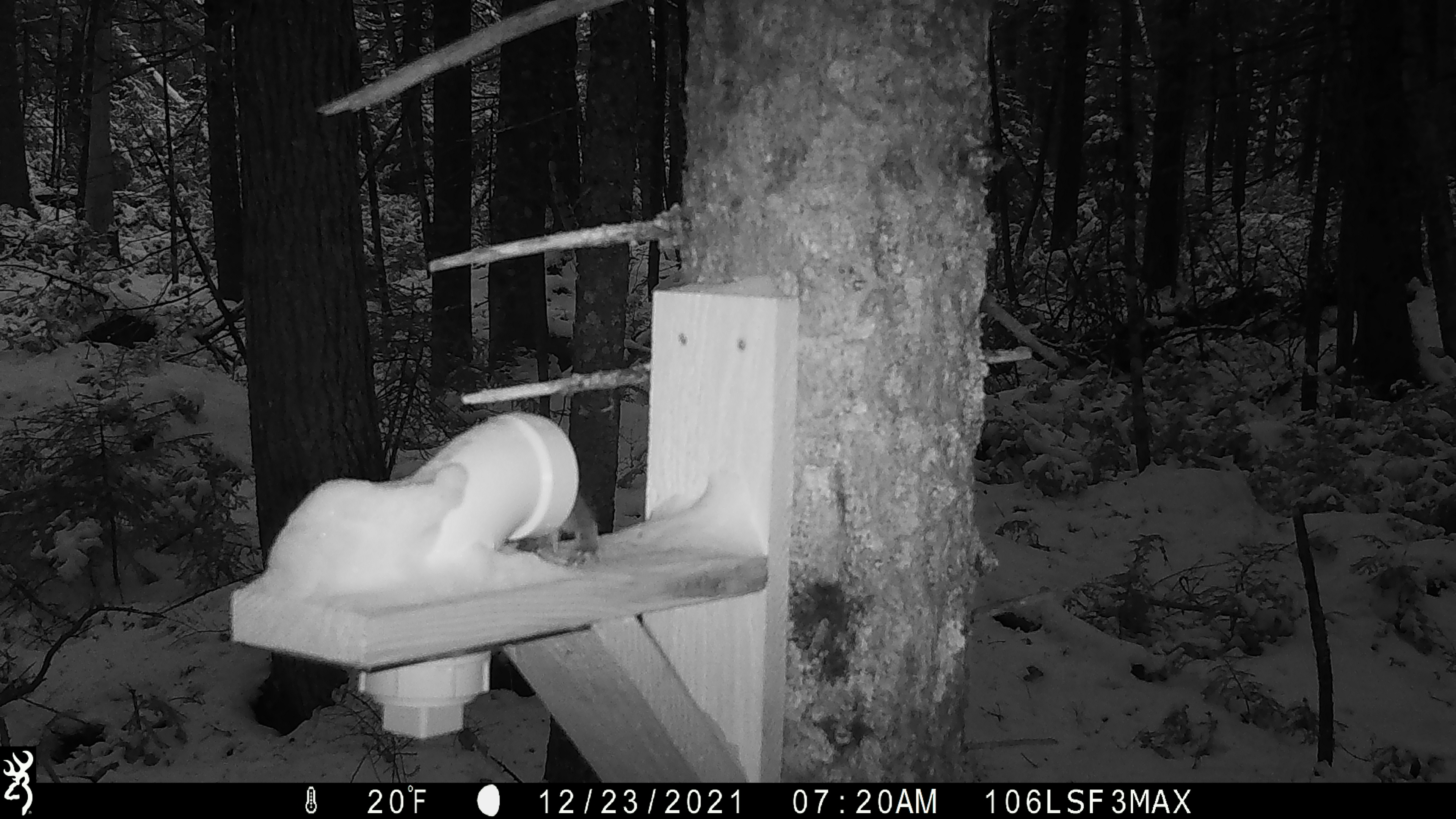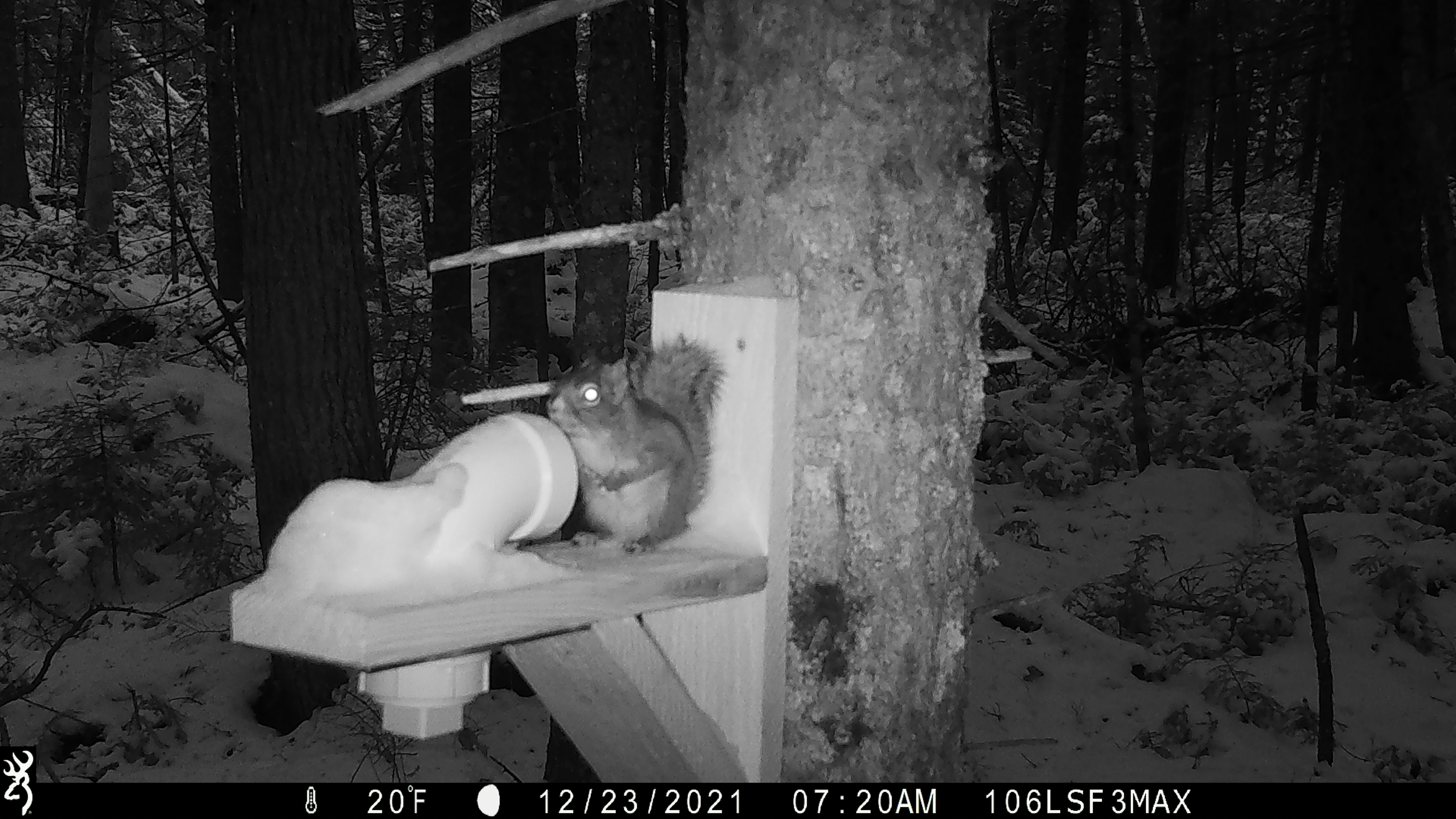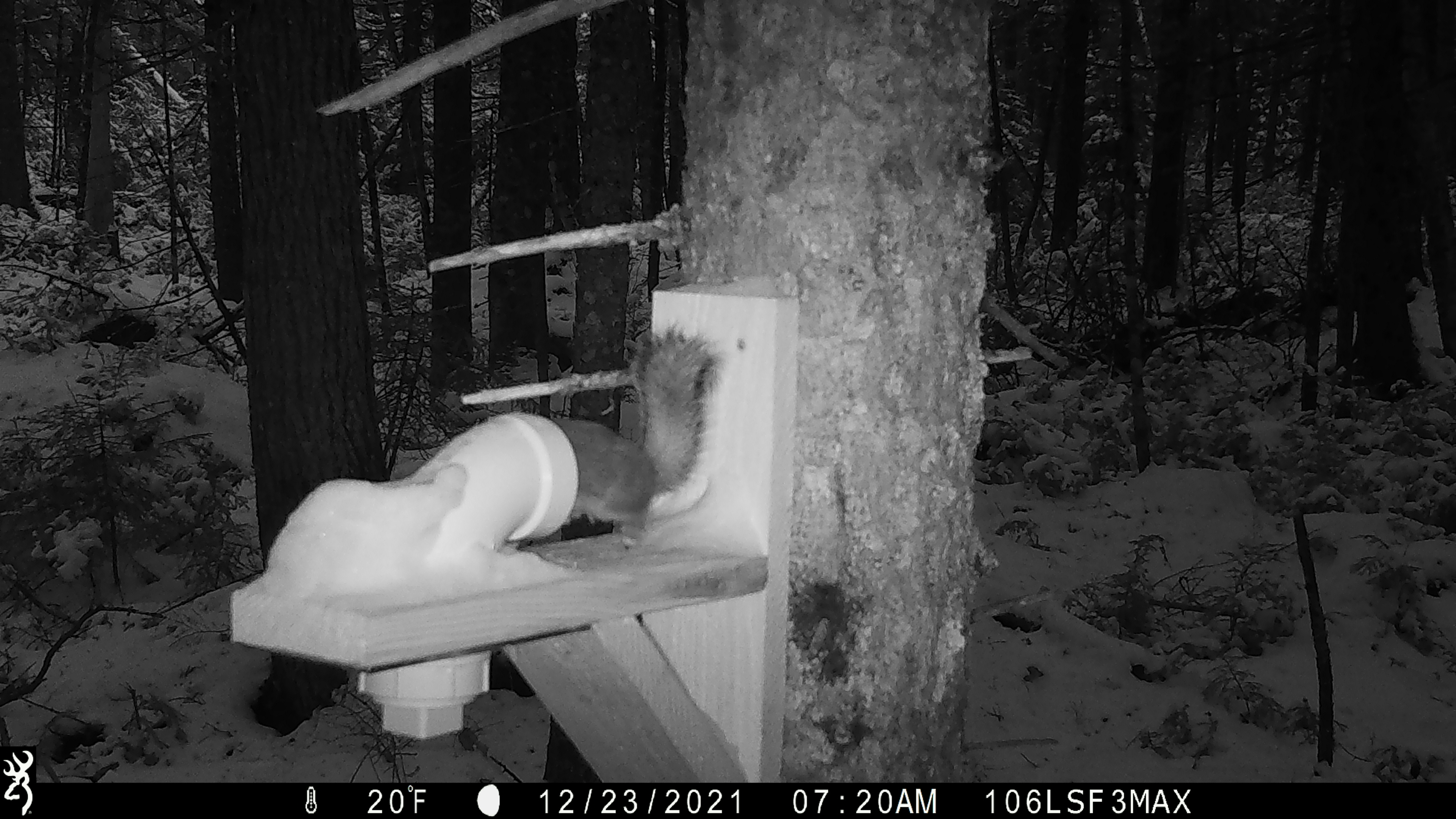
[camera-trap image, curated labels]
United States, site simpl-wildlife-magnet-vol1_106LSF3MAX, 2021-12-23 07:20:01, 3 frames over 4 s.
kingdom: Animalia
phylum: Chordata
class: Mammalia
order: Rodentia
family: Sciuridae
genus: Tamiasciurus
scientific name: Tamiasciurus hudsonicus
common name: red squirrel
Red squirrel (Tamiasciurus hudsonicus).